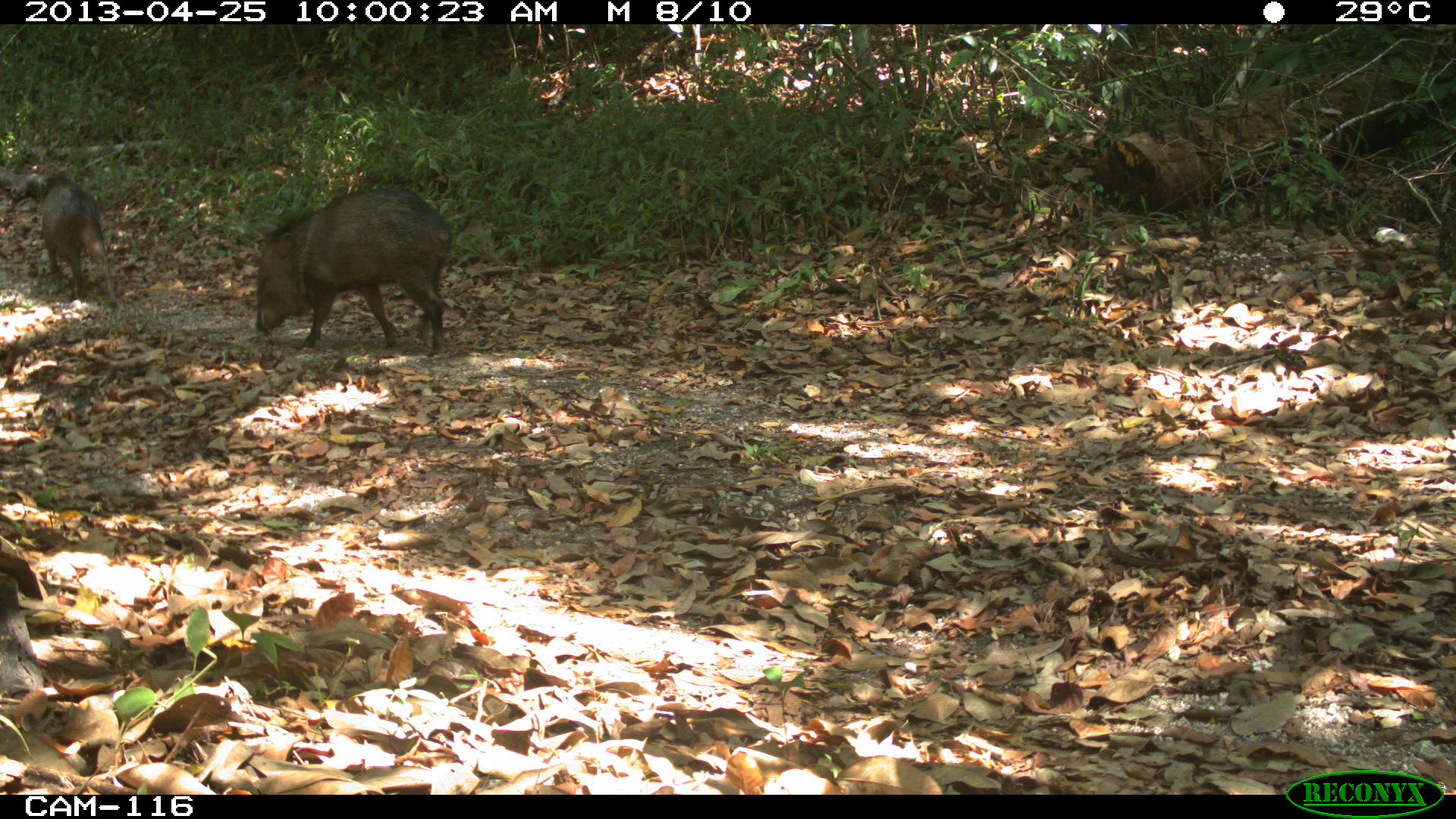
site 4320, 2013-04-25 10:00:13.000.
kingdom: Animalia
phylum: Chordata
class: Mammalia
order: Artiodactyla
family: Tayassuidae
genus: Pecari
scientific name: Pecari tajacu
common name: collared peccary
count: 3